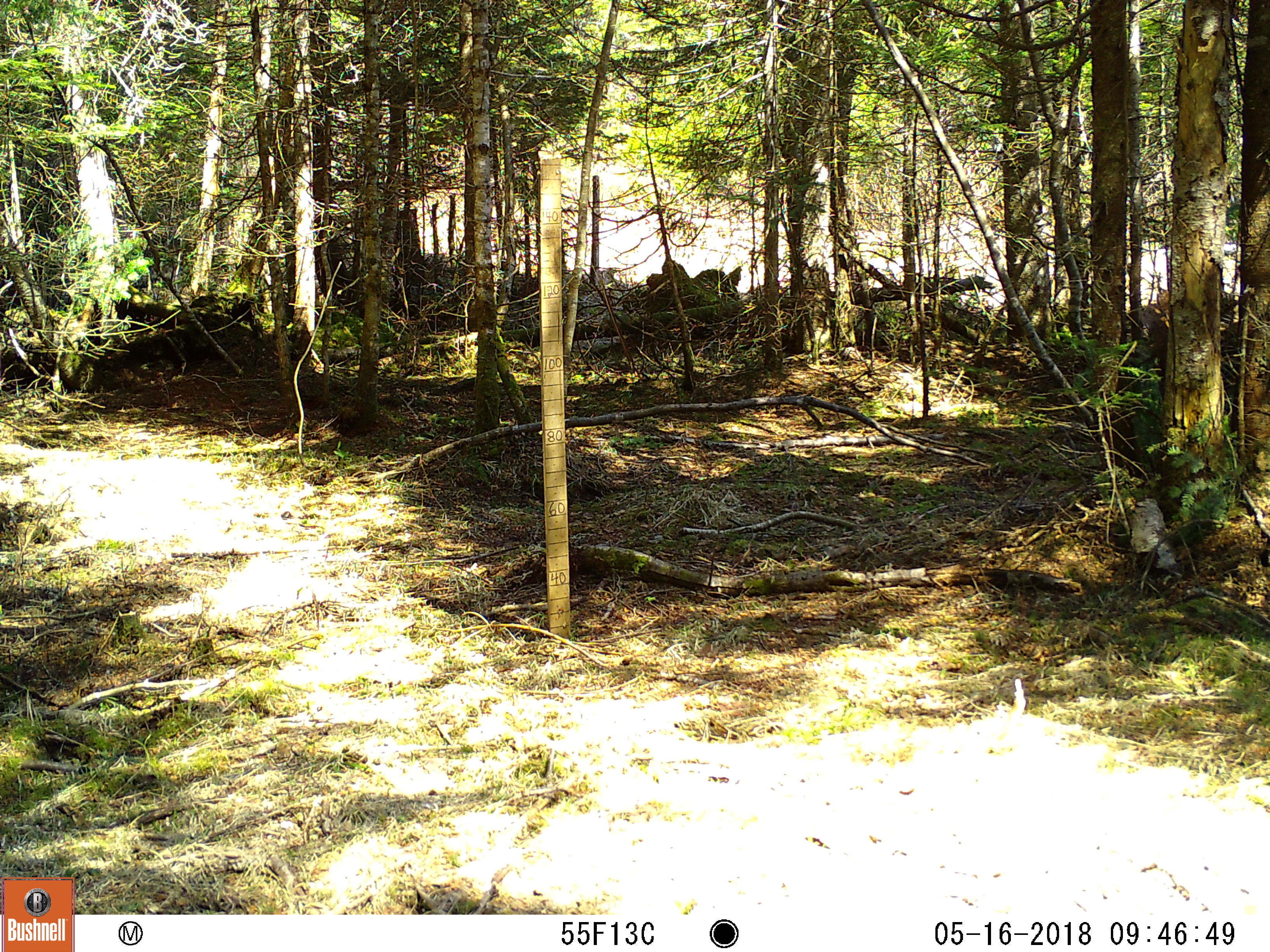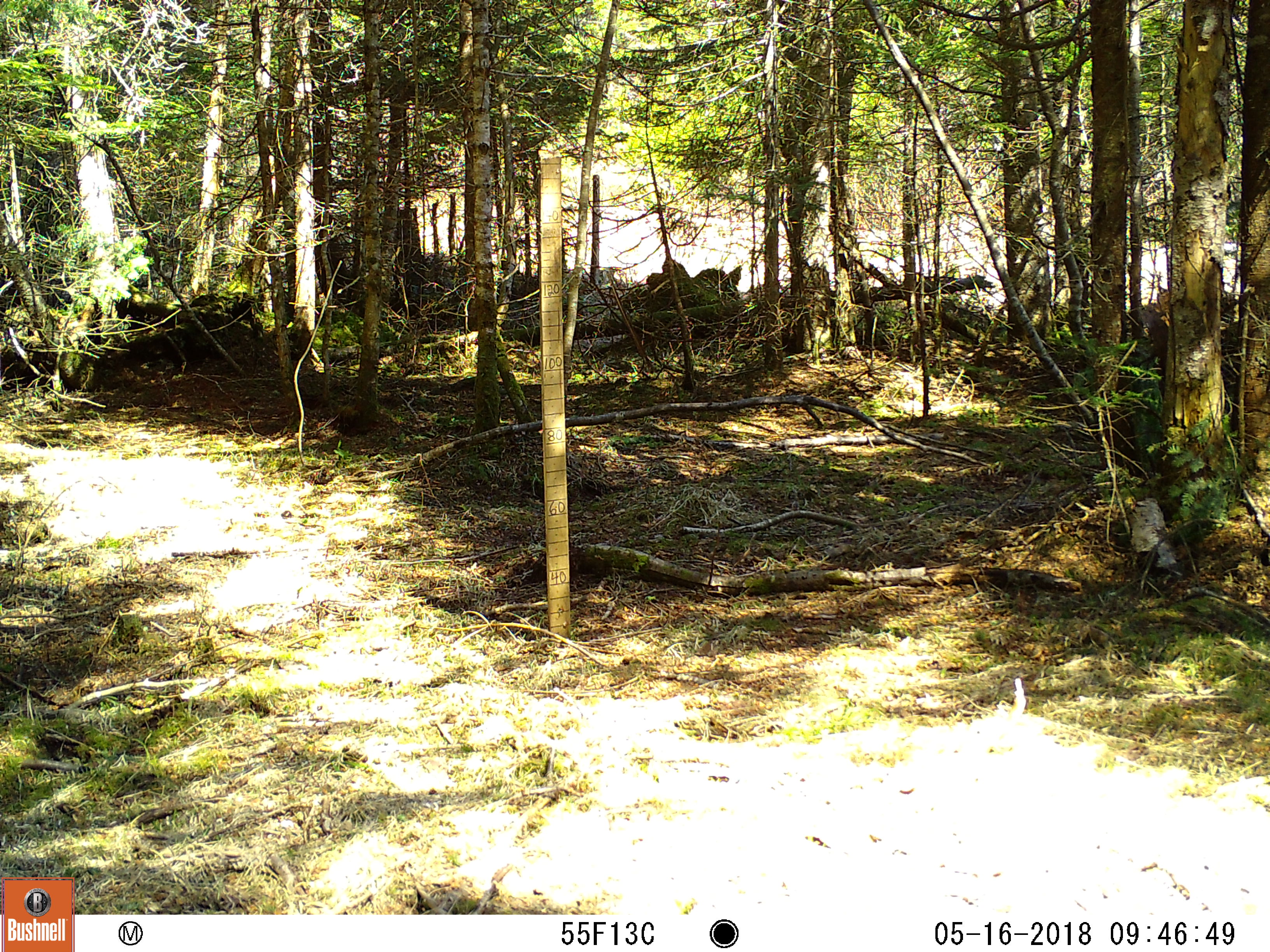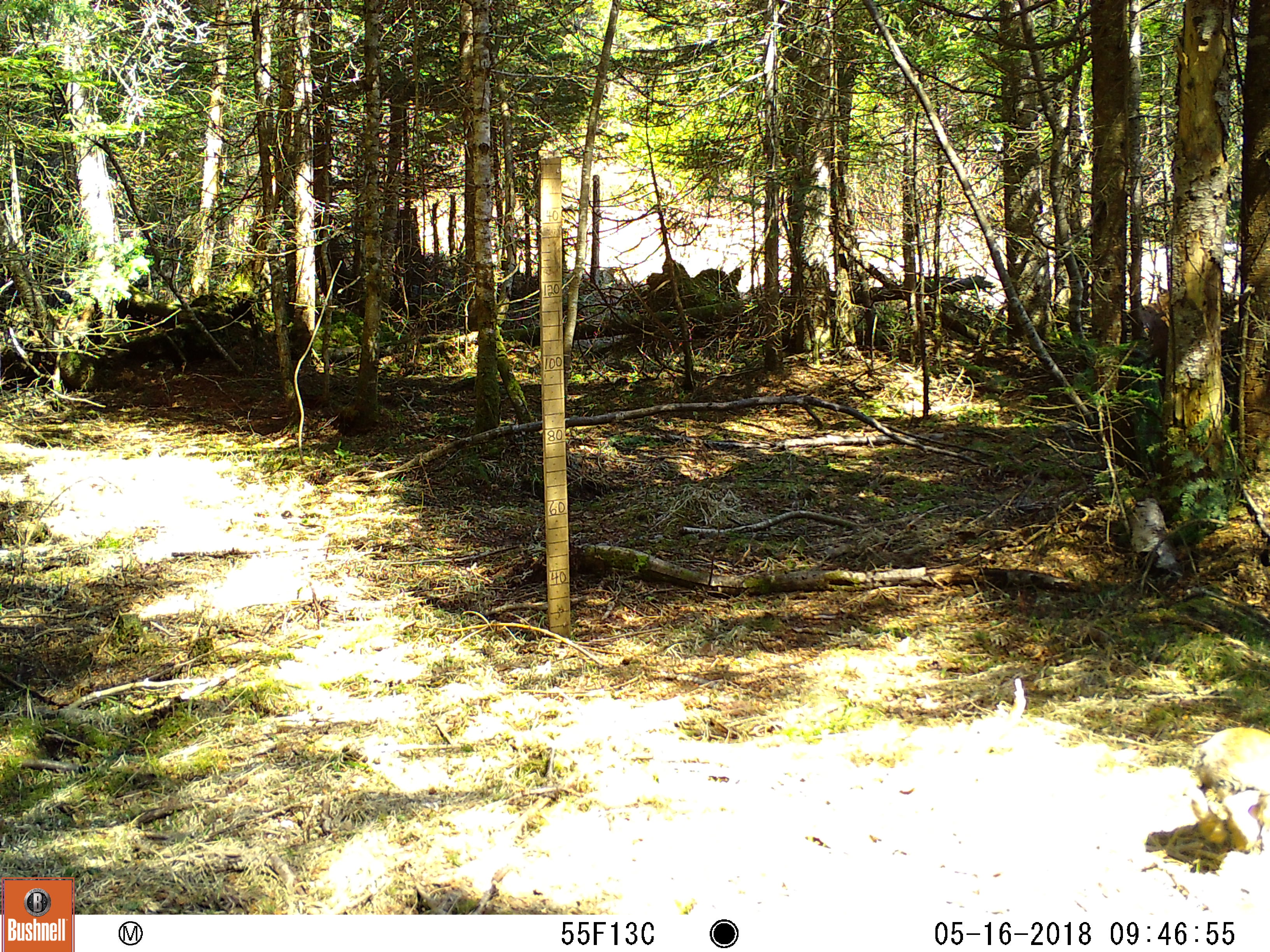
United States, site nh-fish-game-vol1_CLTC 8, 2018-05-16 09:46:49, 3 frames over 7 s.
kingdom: Animalia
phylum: Chordata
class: Mammalia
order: Lagomorpha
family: Leporidae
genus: Lepus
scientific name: Lepus americanus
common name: snowshoe hare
Snowshoe hare (Lepus americanus).